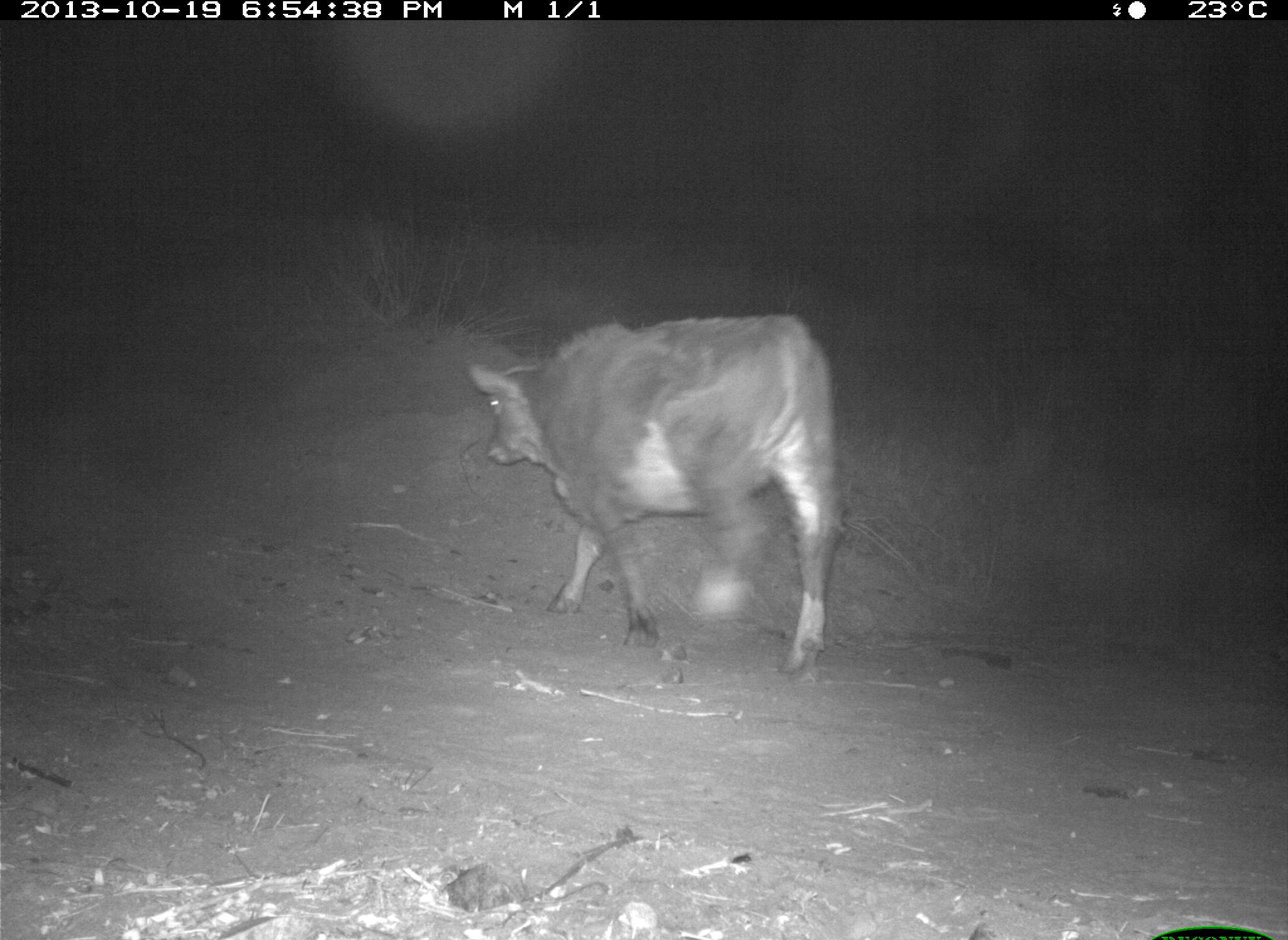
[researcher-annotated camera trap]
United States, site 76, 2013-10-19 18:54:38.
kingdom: Animalia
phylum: Chordata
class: Mammalia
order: Artiodactyla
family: Bovidae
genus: Bos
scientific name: Bos taurus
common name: cow